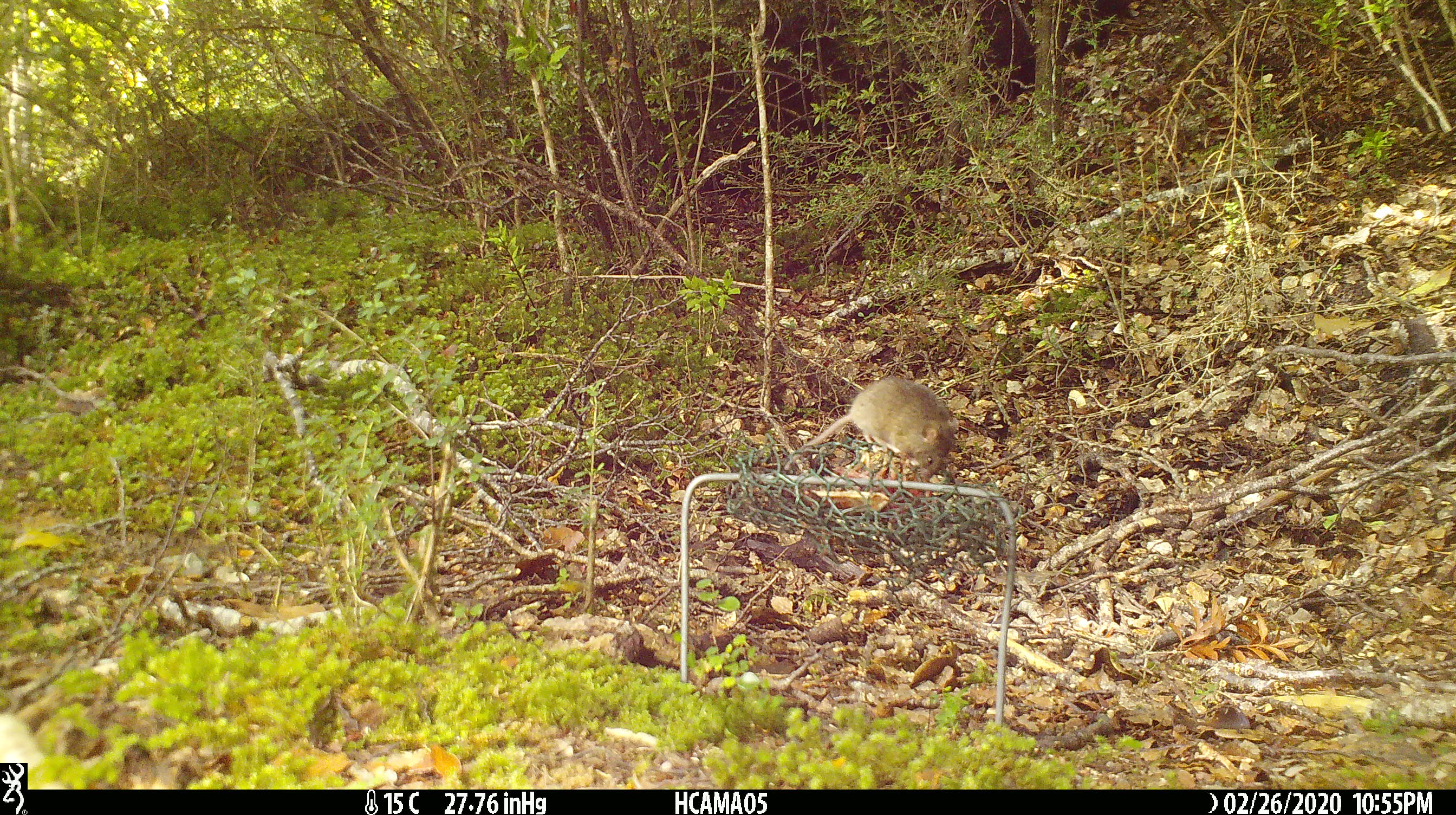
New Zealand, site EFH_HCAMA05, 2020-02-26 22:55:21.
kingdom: Animalia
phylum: Chordata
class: Mammalia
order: Rodentia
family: Muridae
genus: Mus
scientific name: Mus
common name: mouse